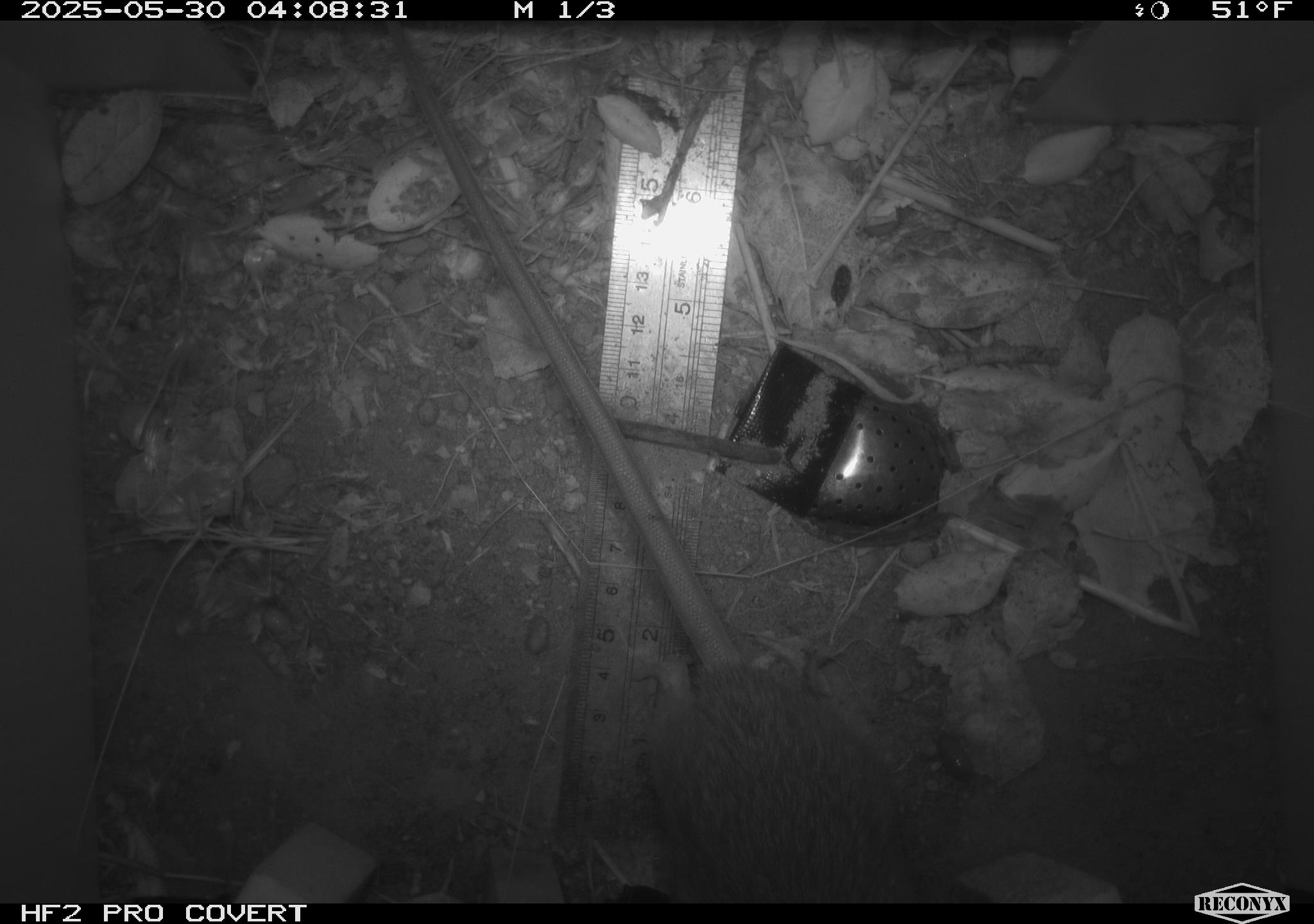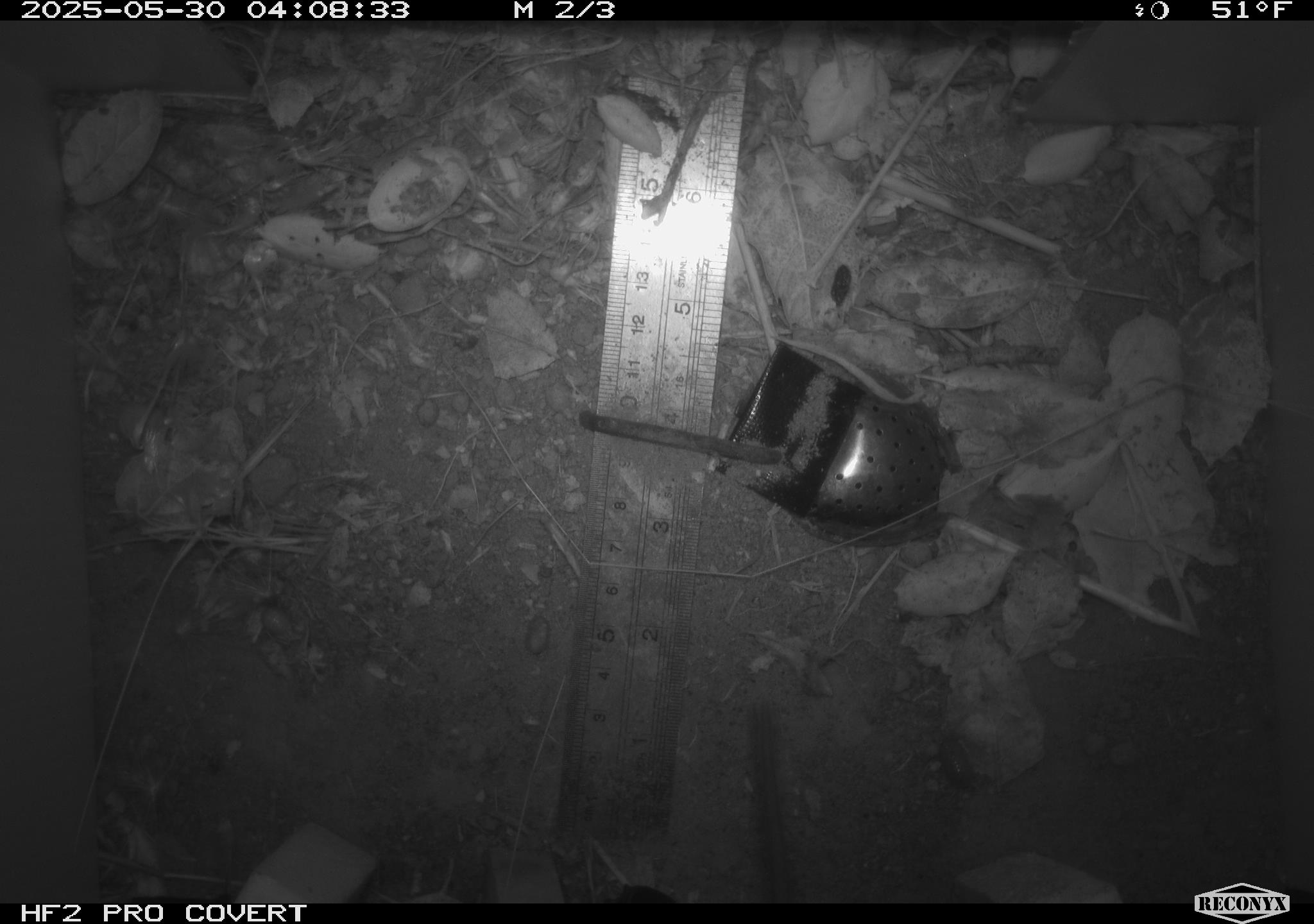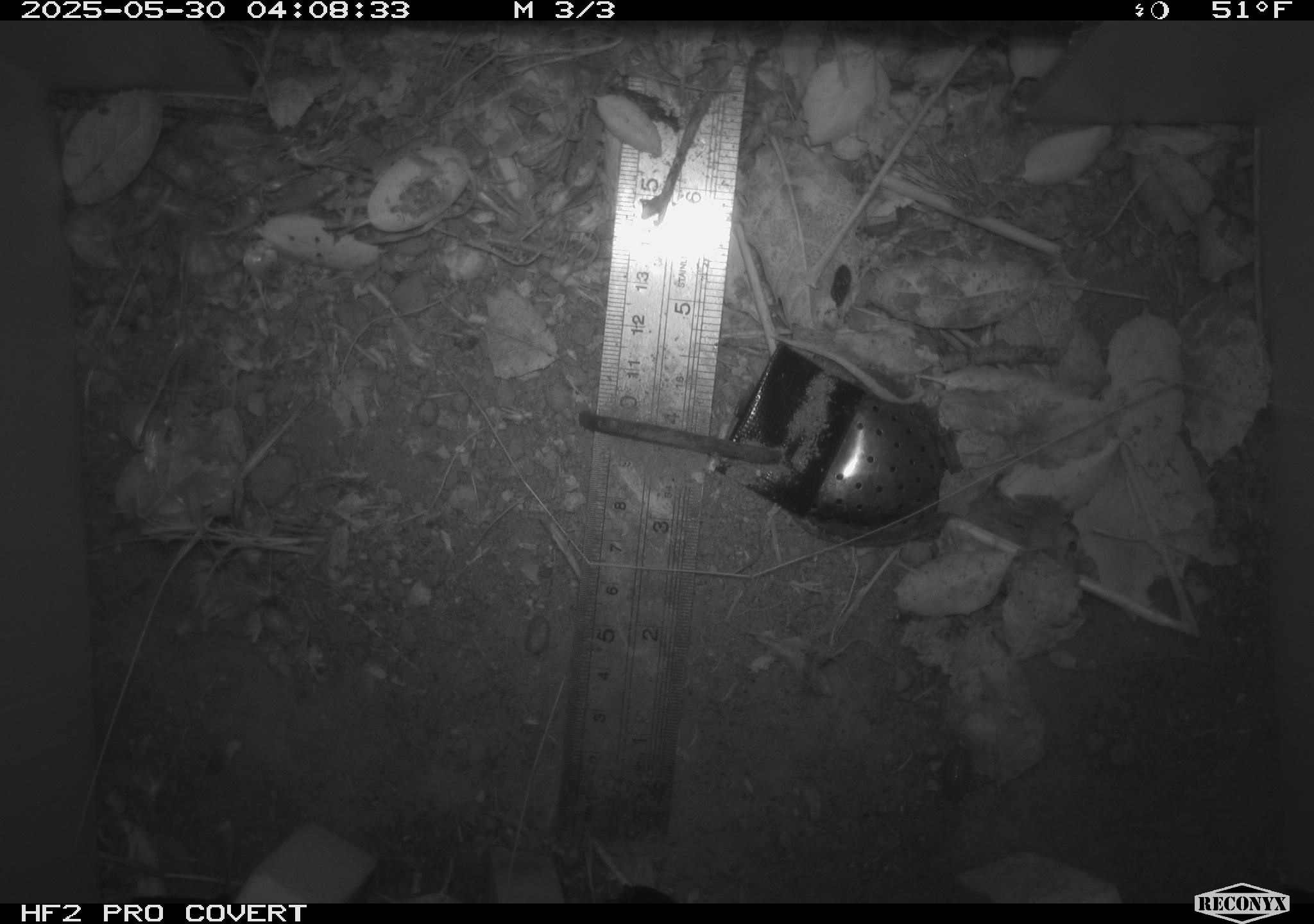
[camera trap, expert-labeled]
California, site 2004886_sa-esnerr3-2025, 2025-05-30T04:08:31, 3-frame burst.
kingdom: Animalia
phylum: Chordata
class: Mammalia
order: Rodentia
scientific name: Rodentia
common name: rodent